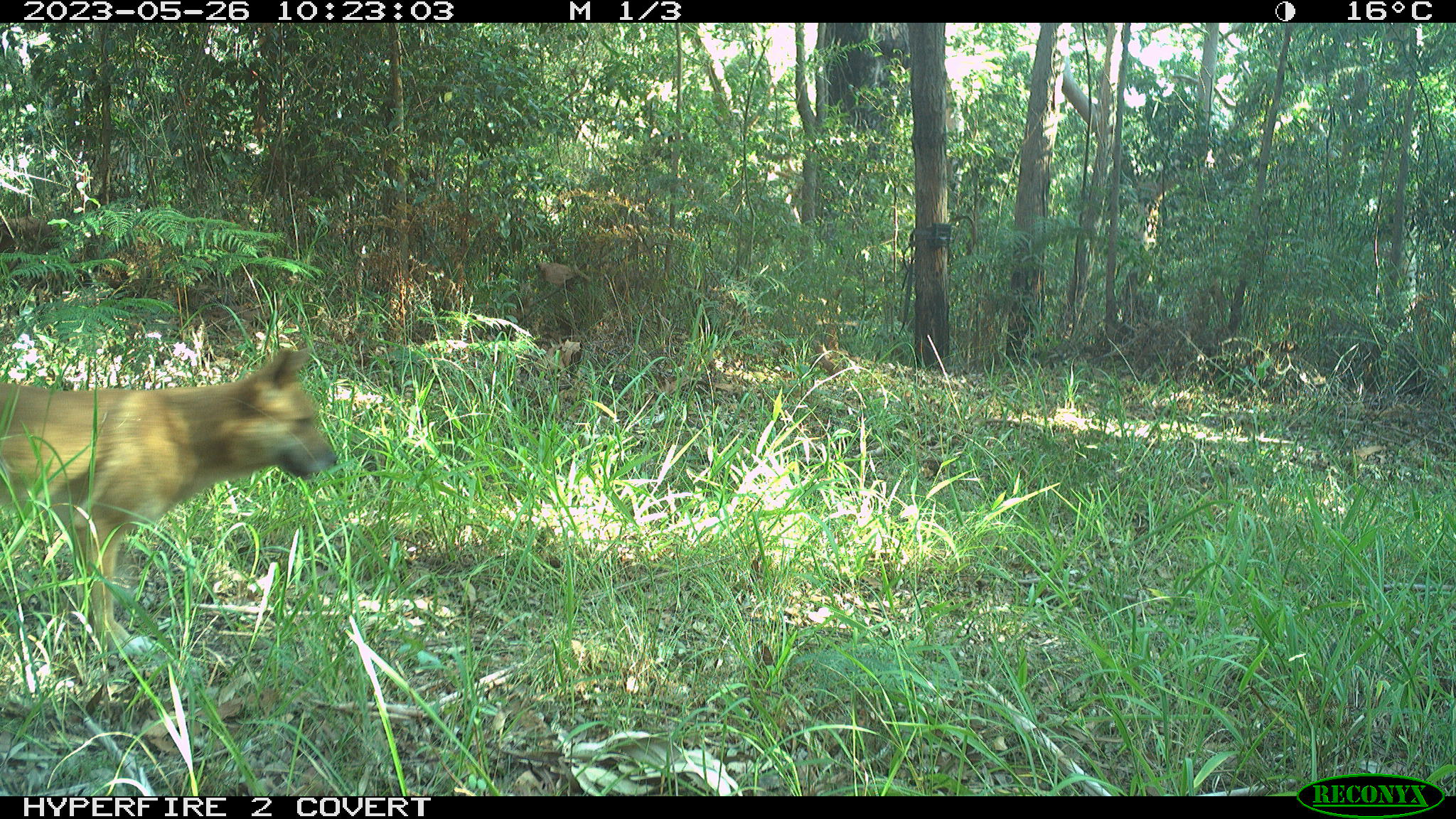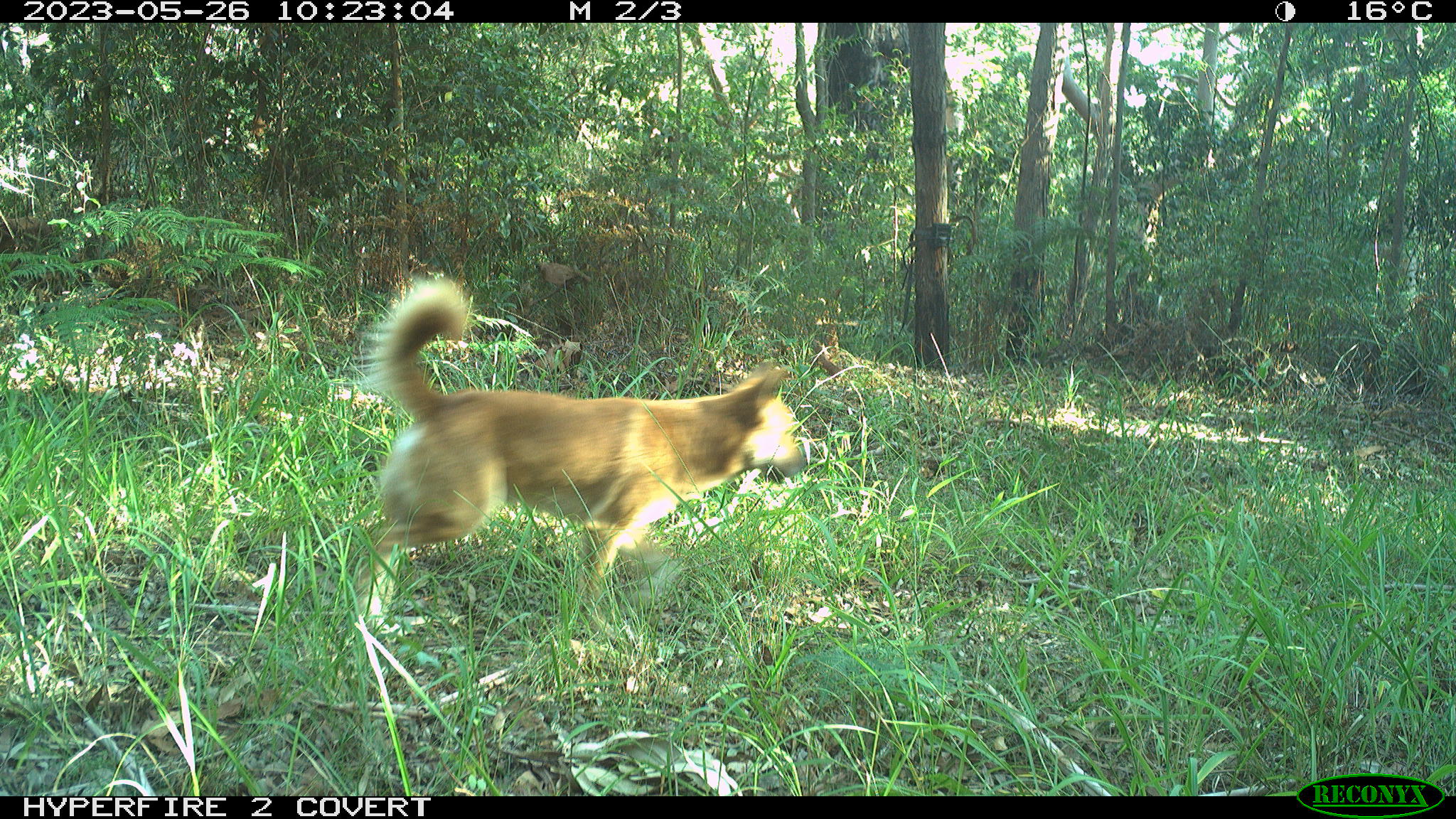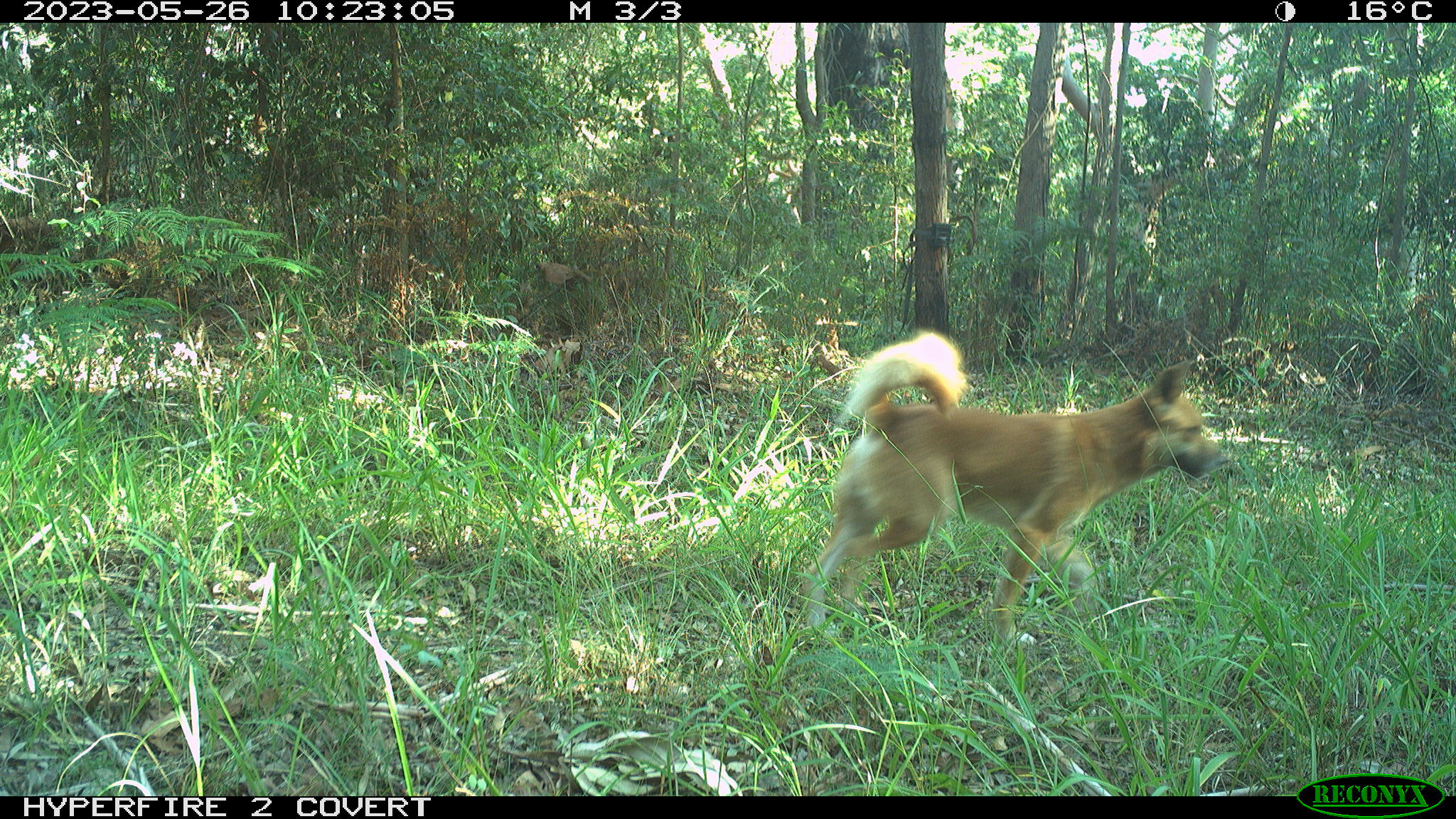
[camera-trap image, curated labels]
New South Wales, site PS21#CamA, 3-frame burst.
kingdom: Animalia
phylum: Chordata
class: Mammalia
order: Carnivora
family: Canidae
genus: Canis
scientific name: Canis familiaris dingo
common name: dingo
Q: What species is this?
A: Dingo (Canis familiaris dingo).